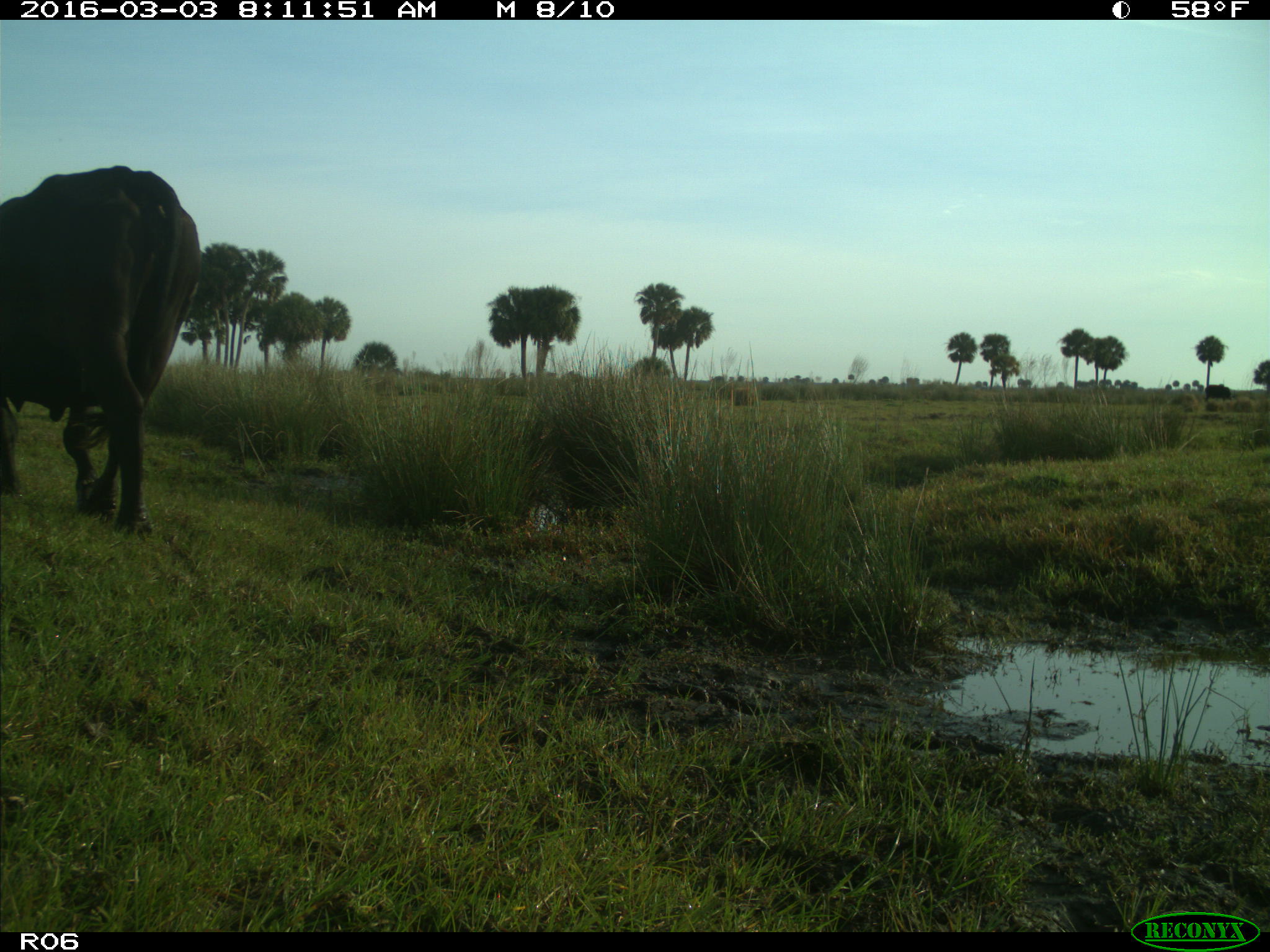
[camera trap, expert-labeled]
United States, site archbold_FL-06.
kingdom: Animalia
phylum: Chordata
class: Mammalia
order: Artiodactyla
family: Bovidae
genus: Bos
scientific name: Bos taurus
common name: domestic cow